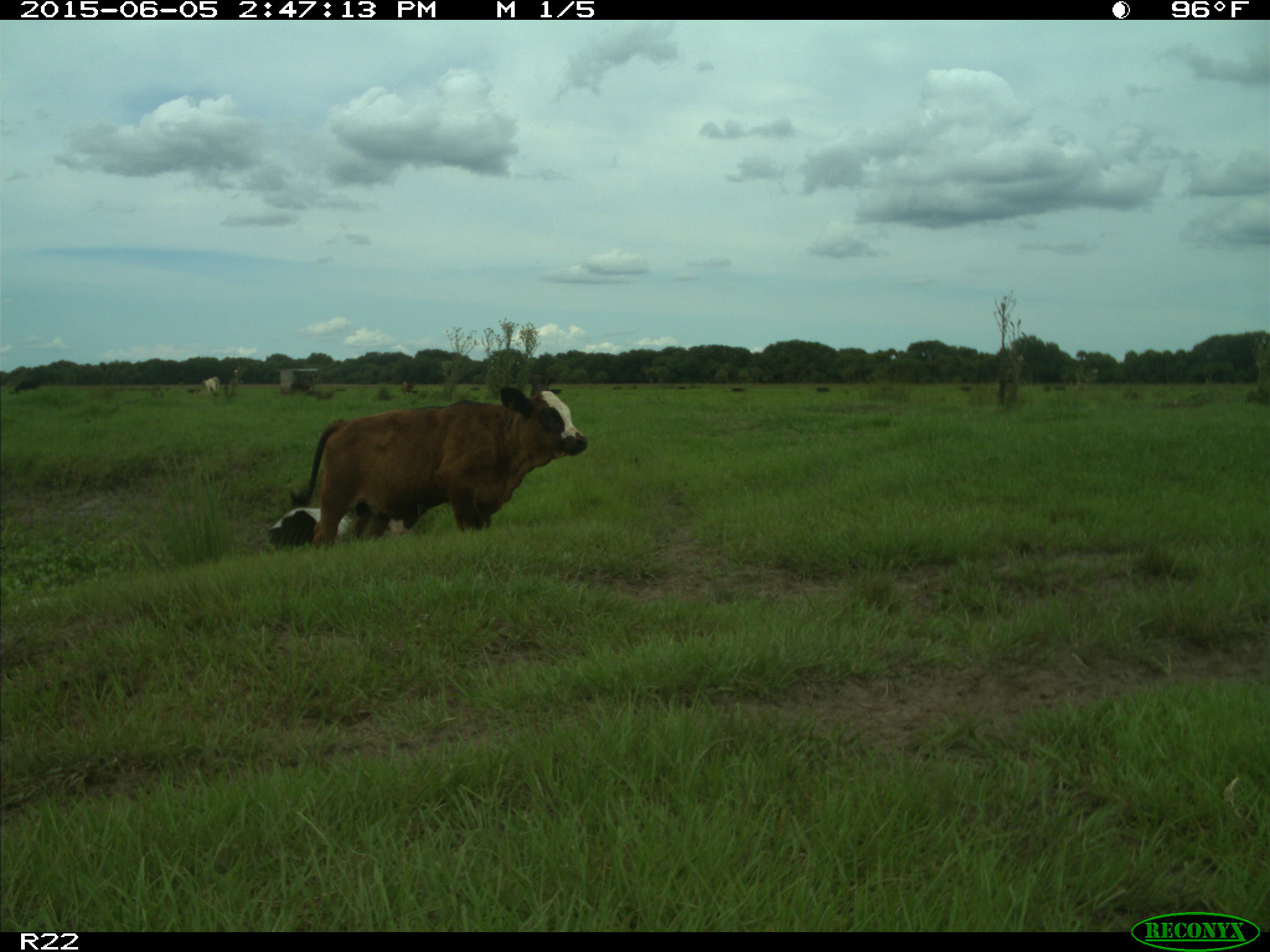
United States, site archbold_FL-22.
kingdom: Animalia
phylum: Chordata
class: Mammalia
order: Artiodactyla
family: Bovidae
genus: Bos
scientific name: Bos taurus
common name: domestic cow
Bos taurus (domestic cow).